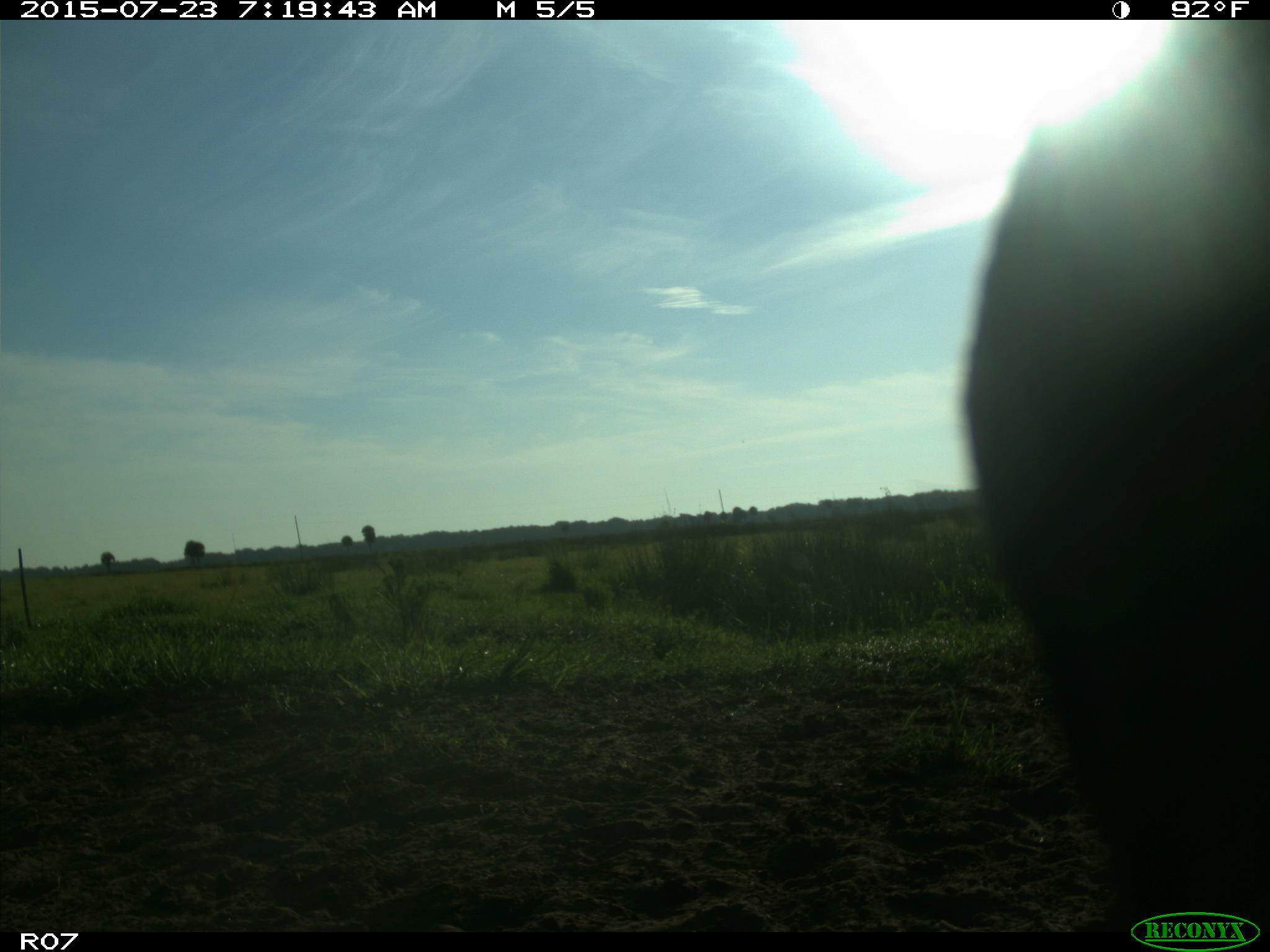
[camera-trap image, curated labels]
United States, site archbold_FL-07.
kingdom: Animalia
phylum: Chordata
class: Mammalia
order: Artiodactyla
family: Bovidae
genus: Bos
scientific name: Bos taurus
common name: domestic cow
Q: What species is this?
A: Bos taurus (domestic cow).